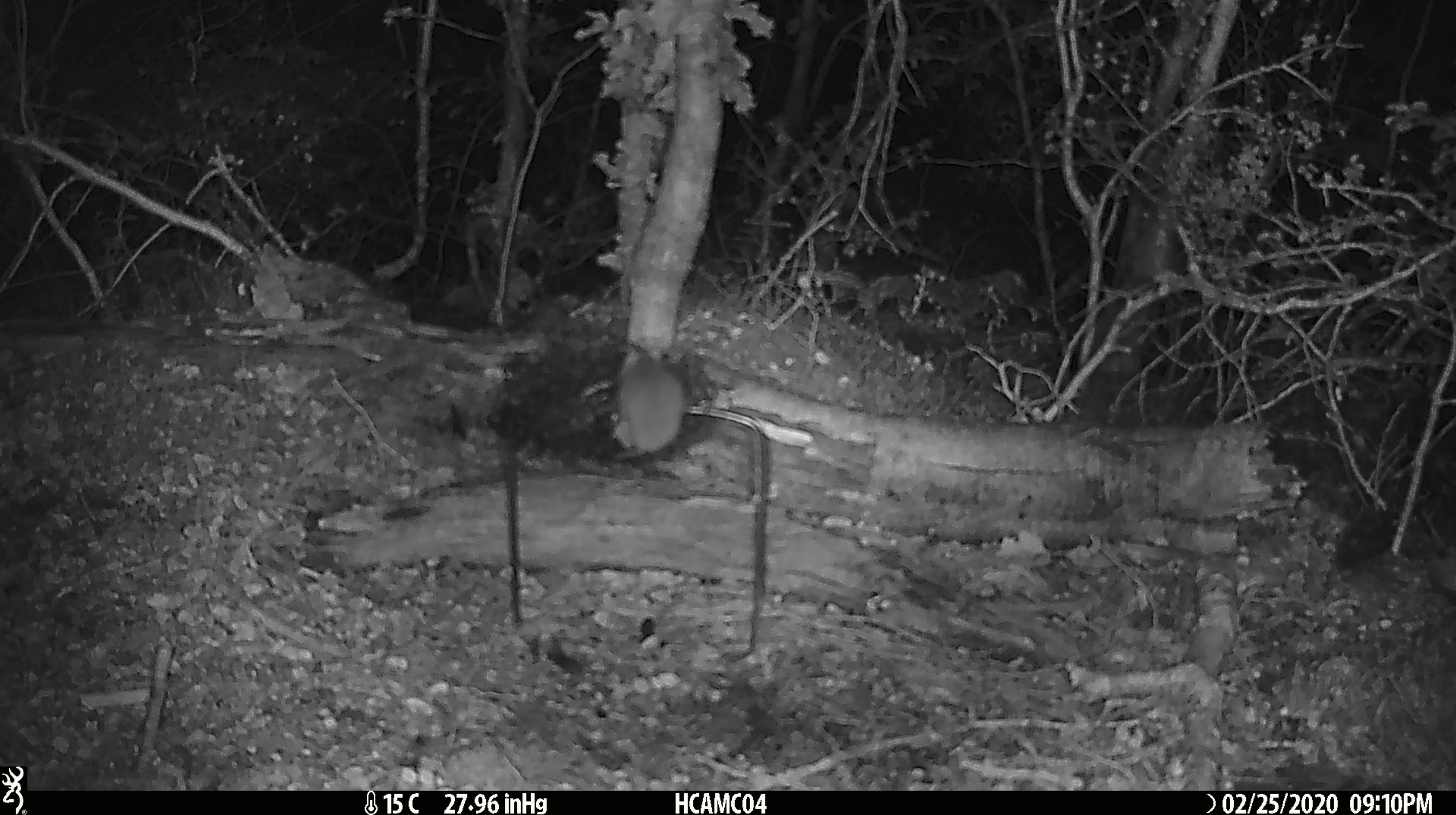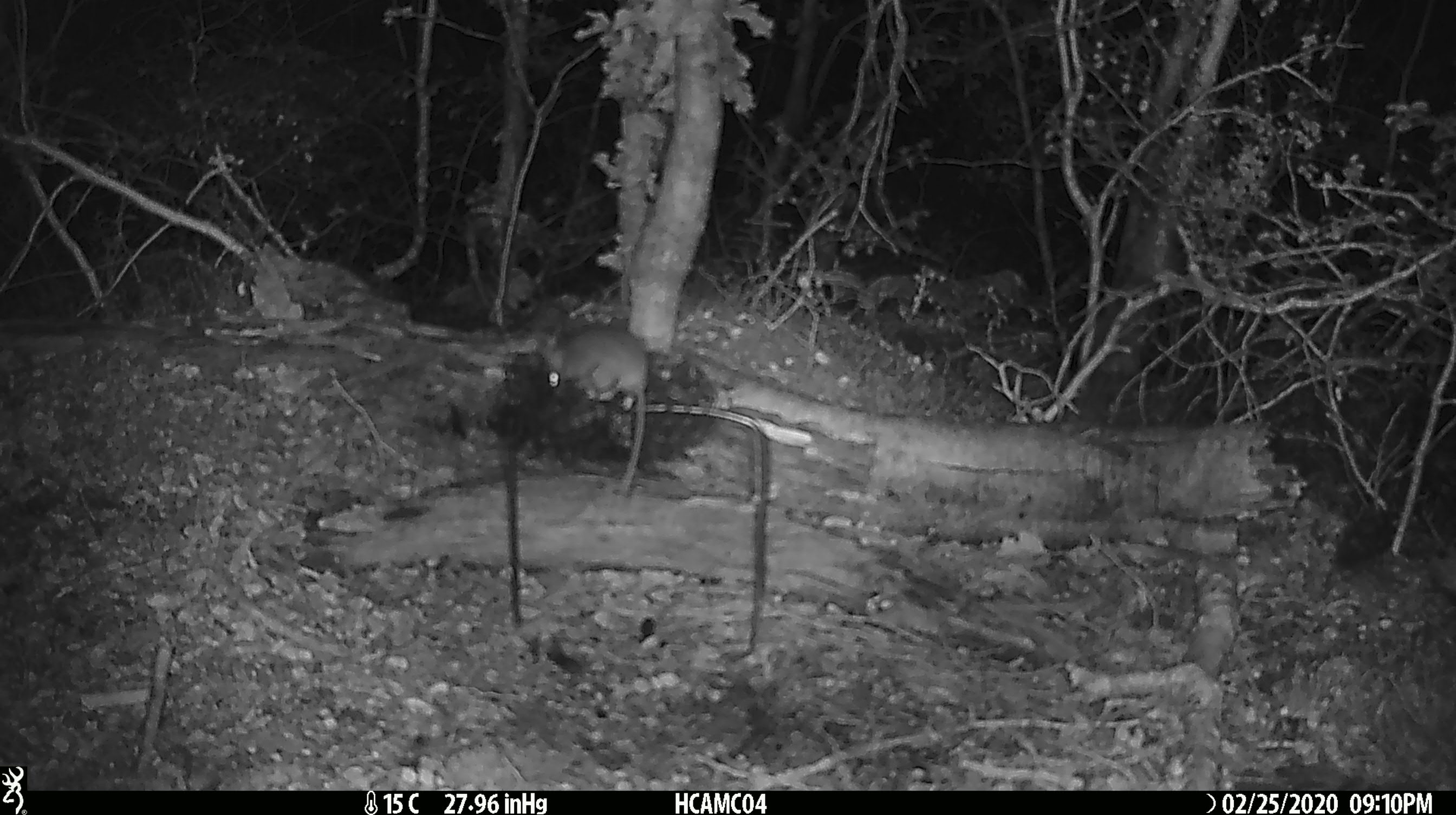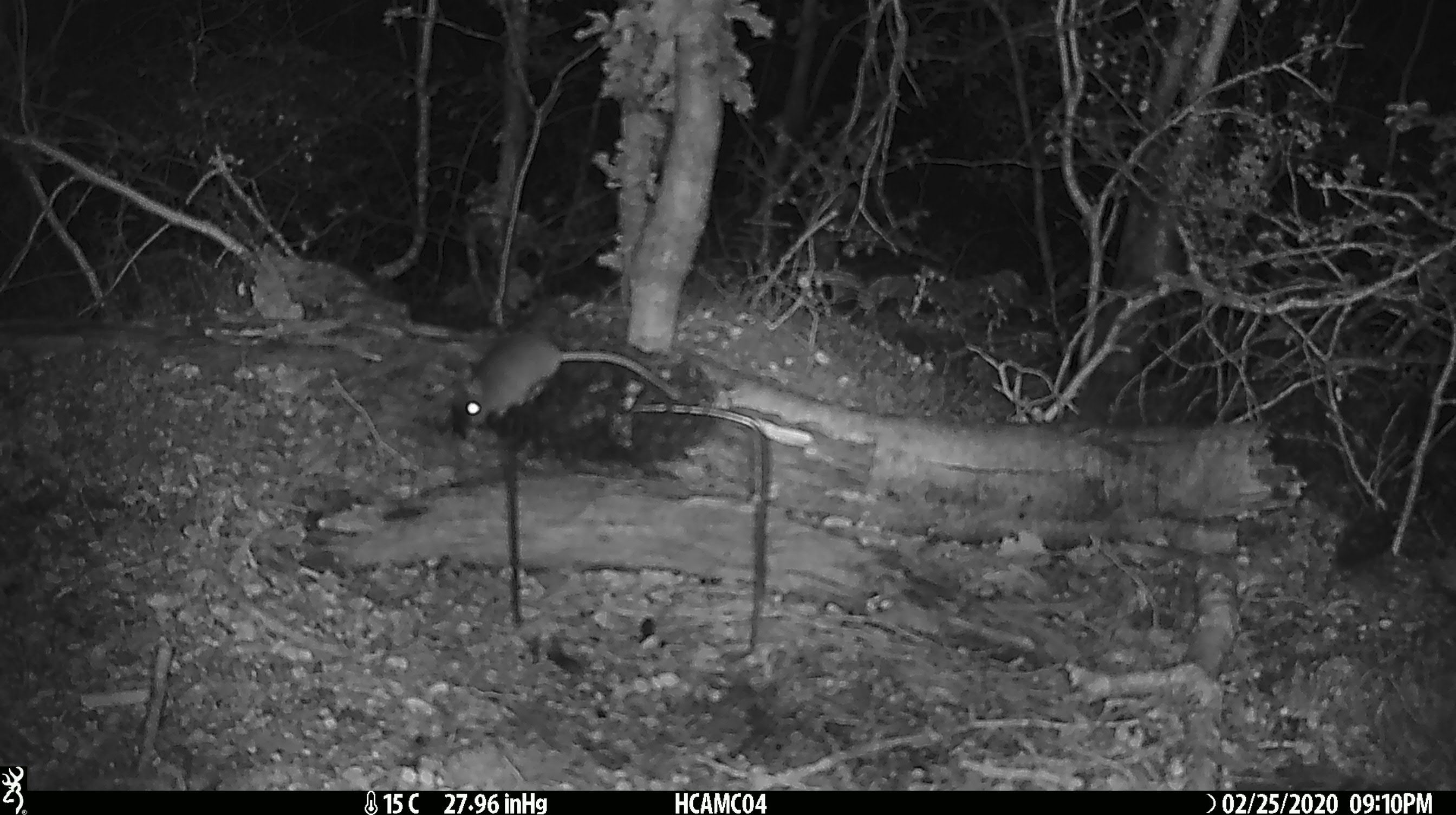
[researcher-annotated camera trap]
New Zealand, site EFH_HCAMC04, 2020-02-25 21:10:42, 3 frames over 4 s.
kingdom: Animalia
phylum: Chordata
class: Mammalia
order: Rodentia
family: Muridae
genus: Mus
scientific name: Mus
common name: mouse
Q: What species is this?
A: Mouse (Mus).